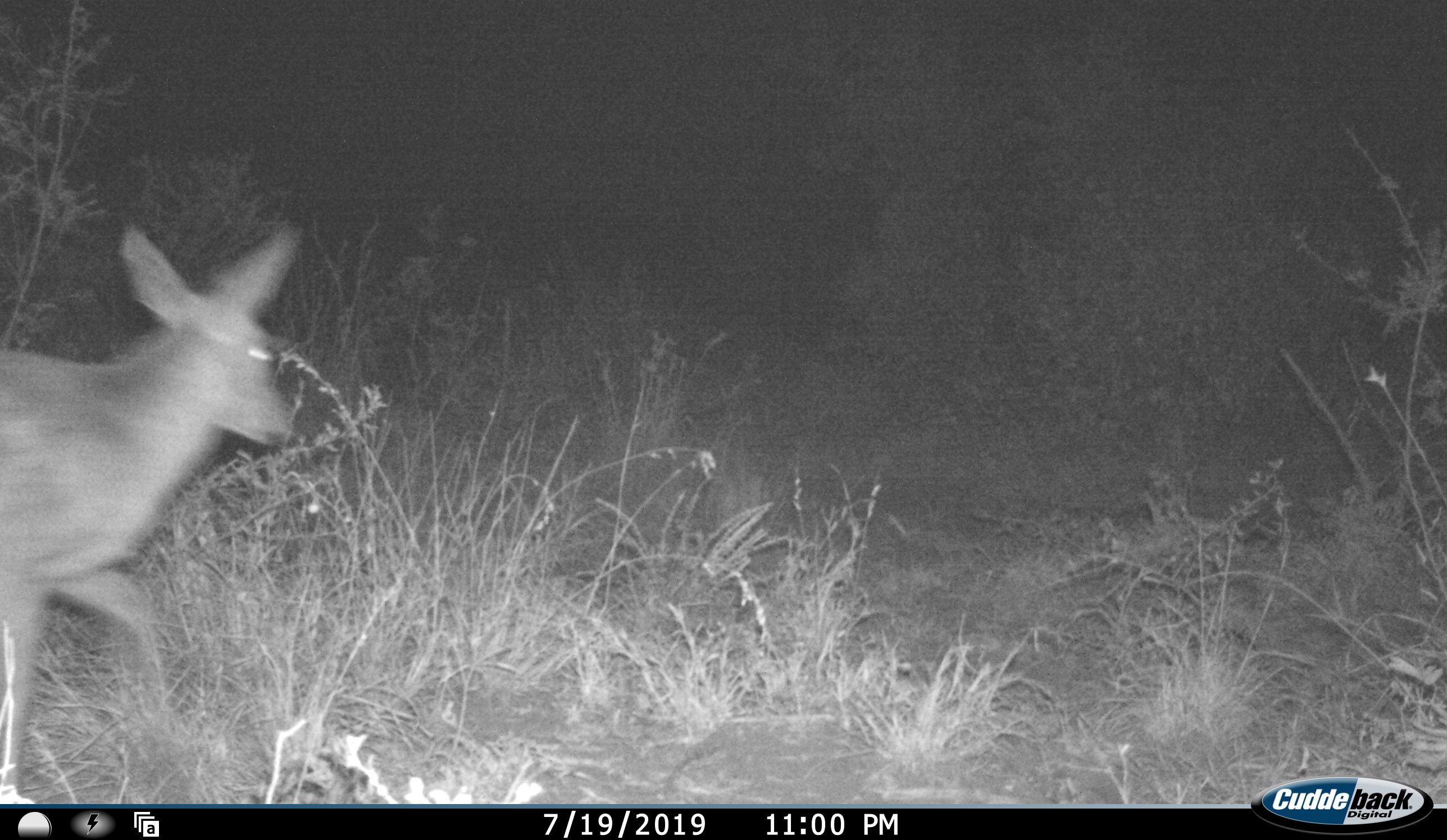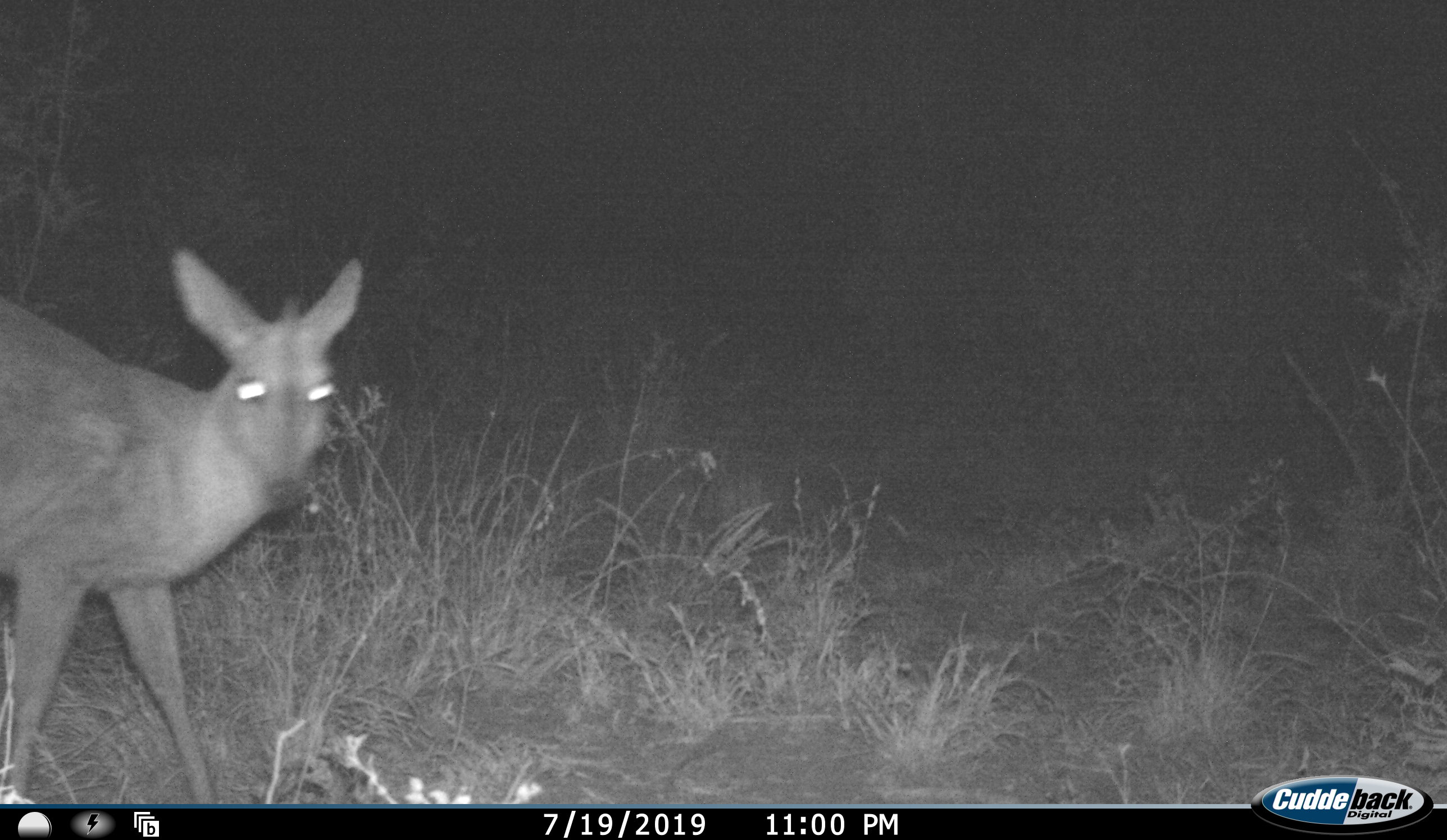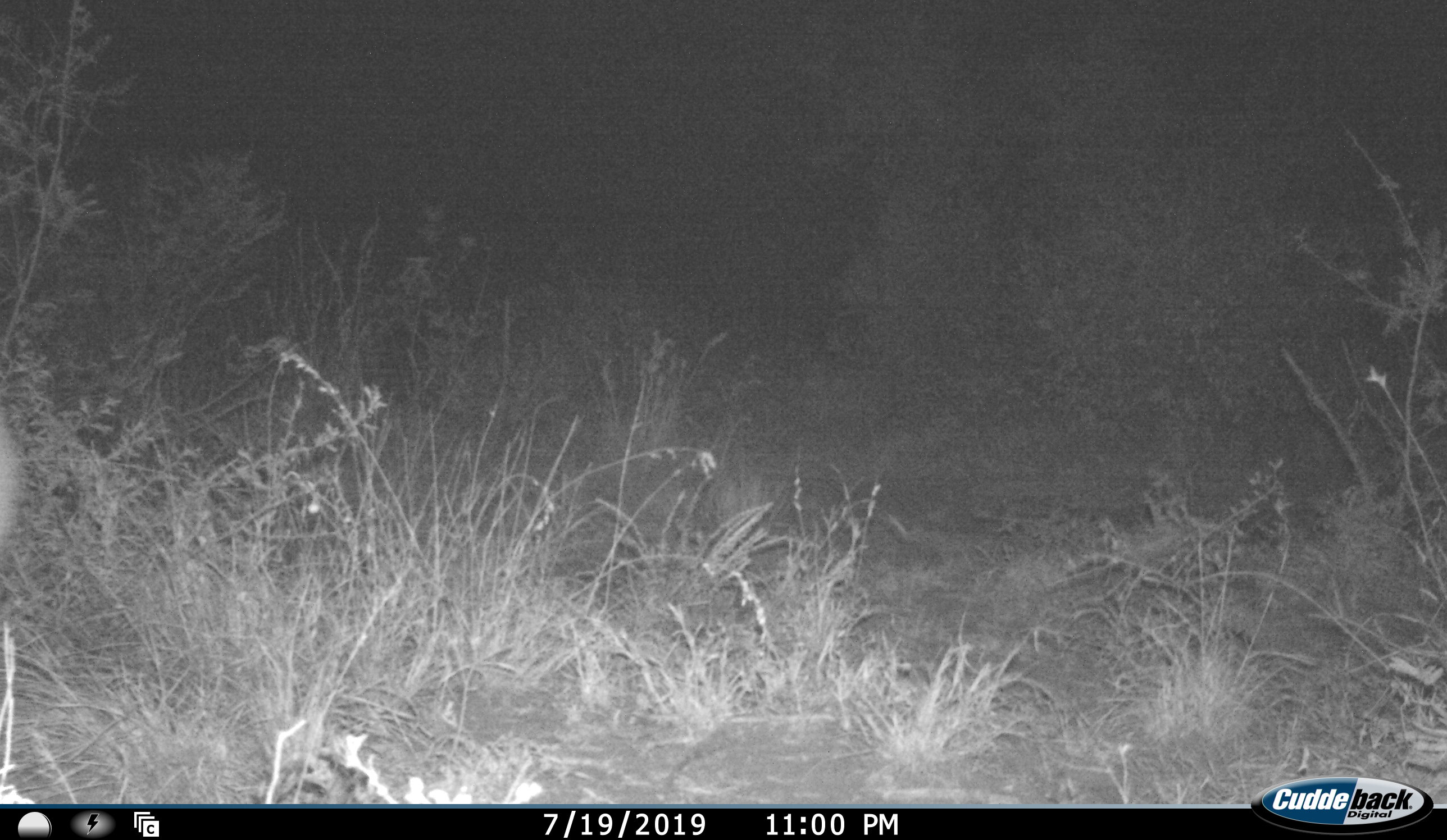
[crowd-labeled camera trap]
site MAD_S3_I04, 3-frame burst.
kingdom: Animalia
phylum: Chordata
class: Mammalia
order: Artiodactyla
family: Bovidae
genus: Aepyceros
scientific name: Aepyceros melampus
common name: impala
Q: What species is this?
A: Impala (Aepyceros melampus).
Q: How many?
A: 1.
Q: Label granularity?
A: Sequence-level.